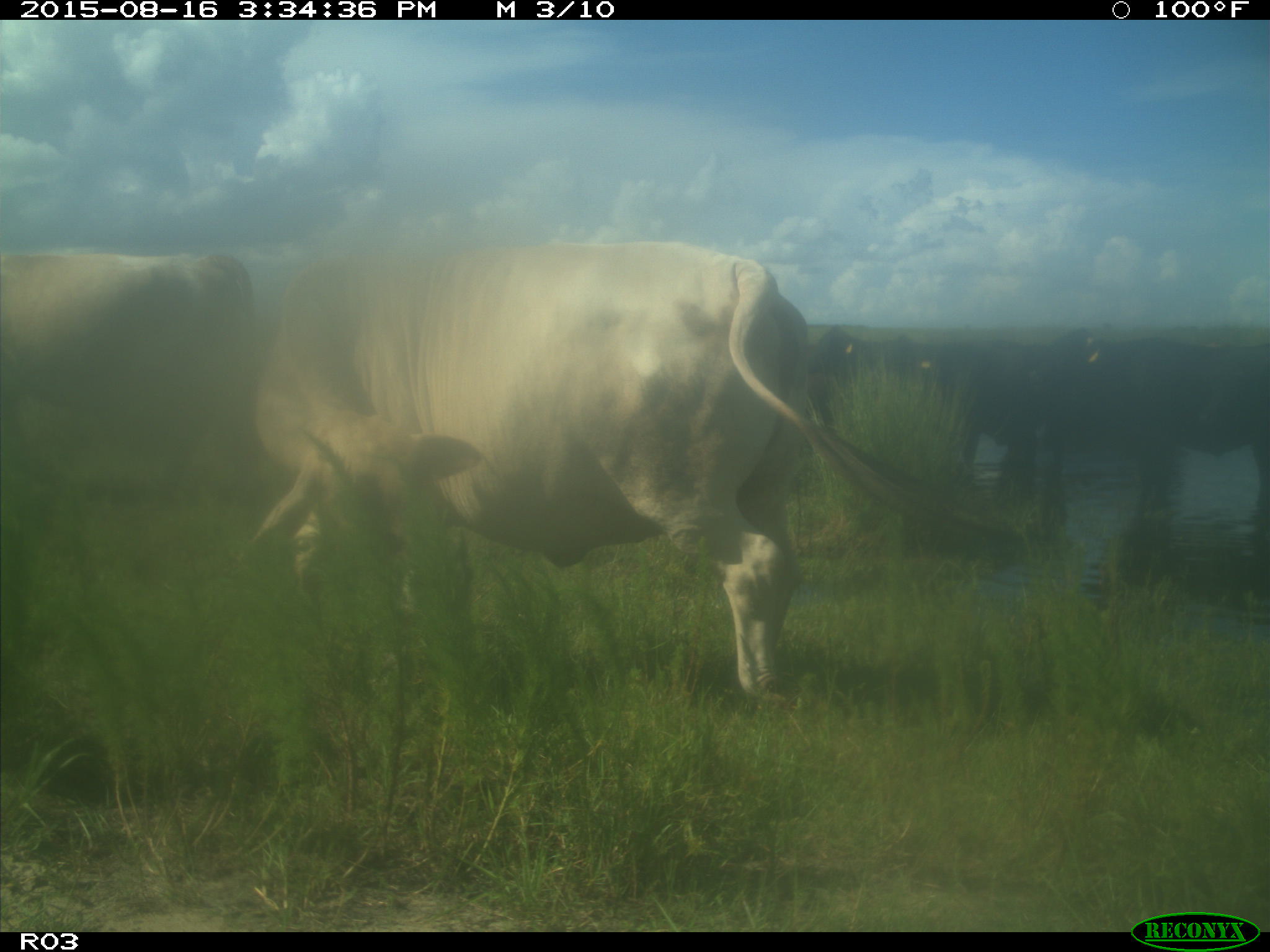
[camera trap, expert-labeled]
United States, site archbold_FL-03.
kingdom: Animalia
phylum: Chordata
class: Mammalia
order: Artiodactyla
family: Bovidae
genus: Bos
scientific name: Bos taurus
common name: domestic cow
Bos taurus (domestic cow).